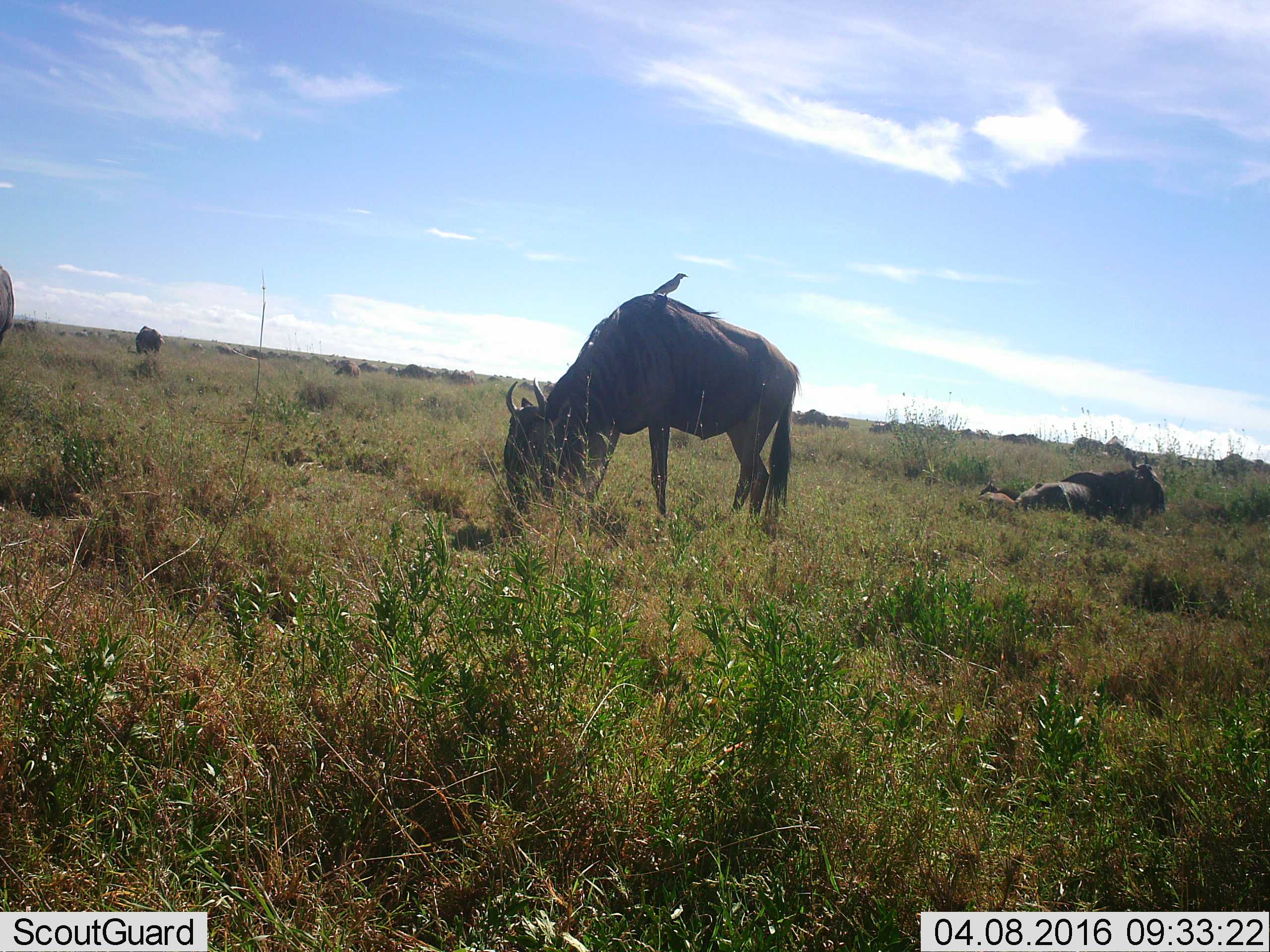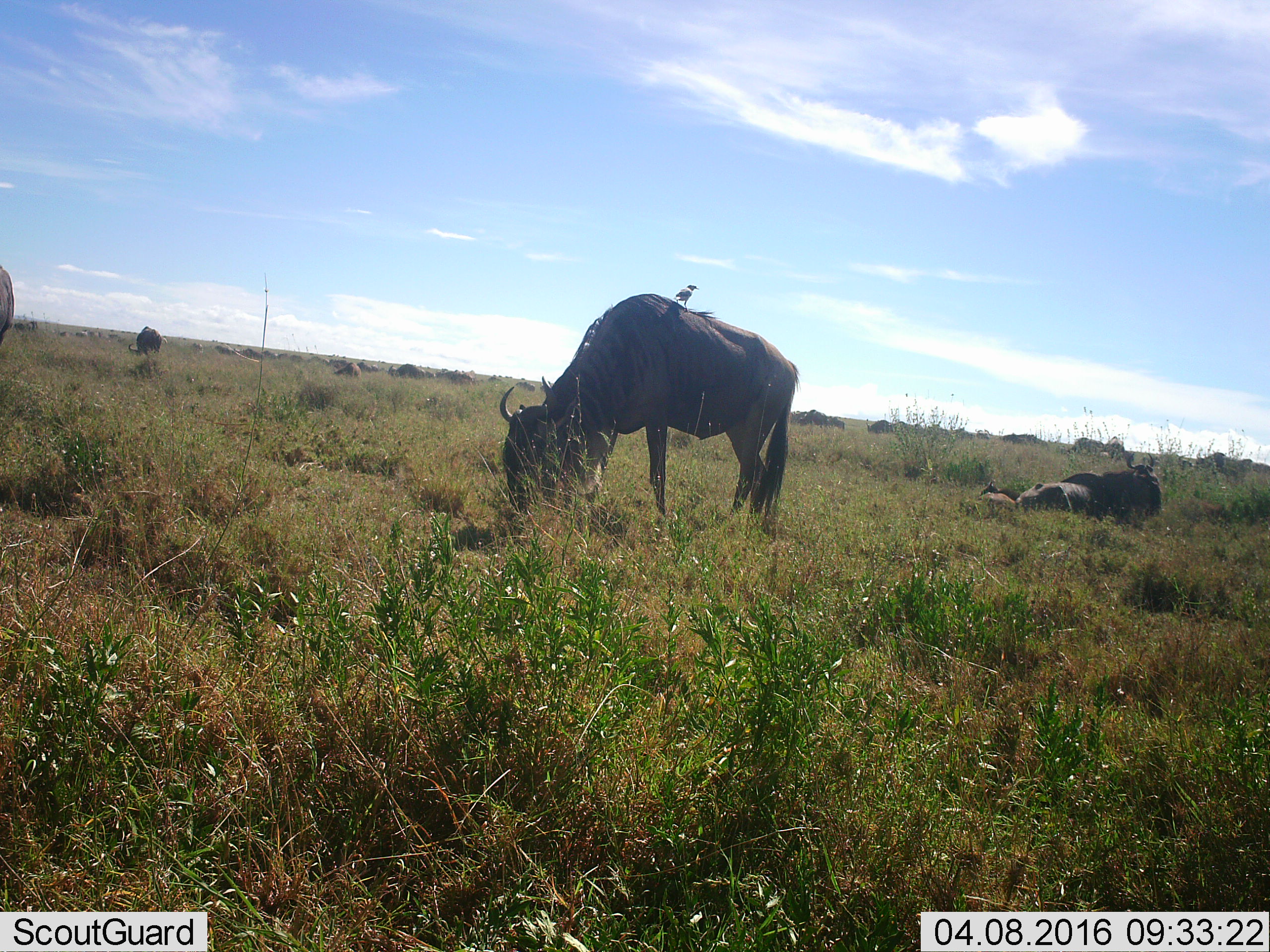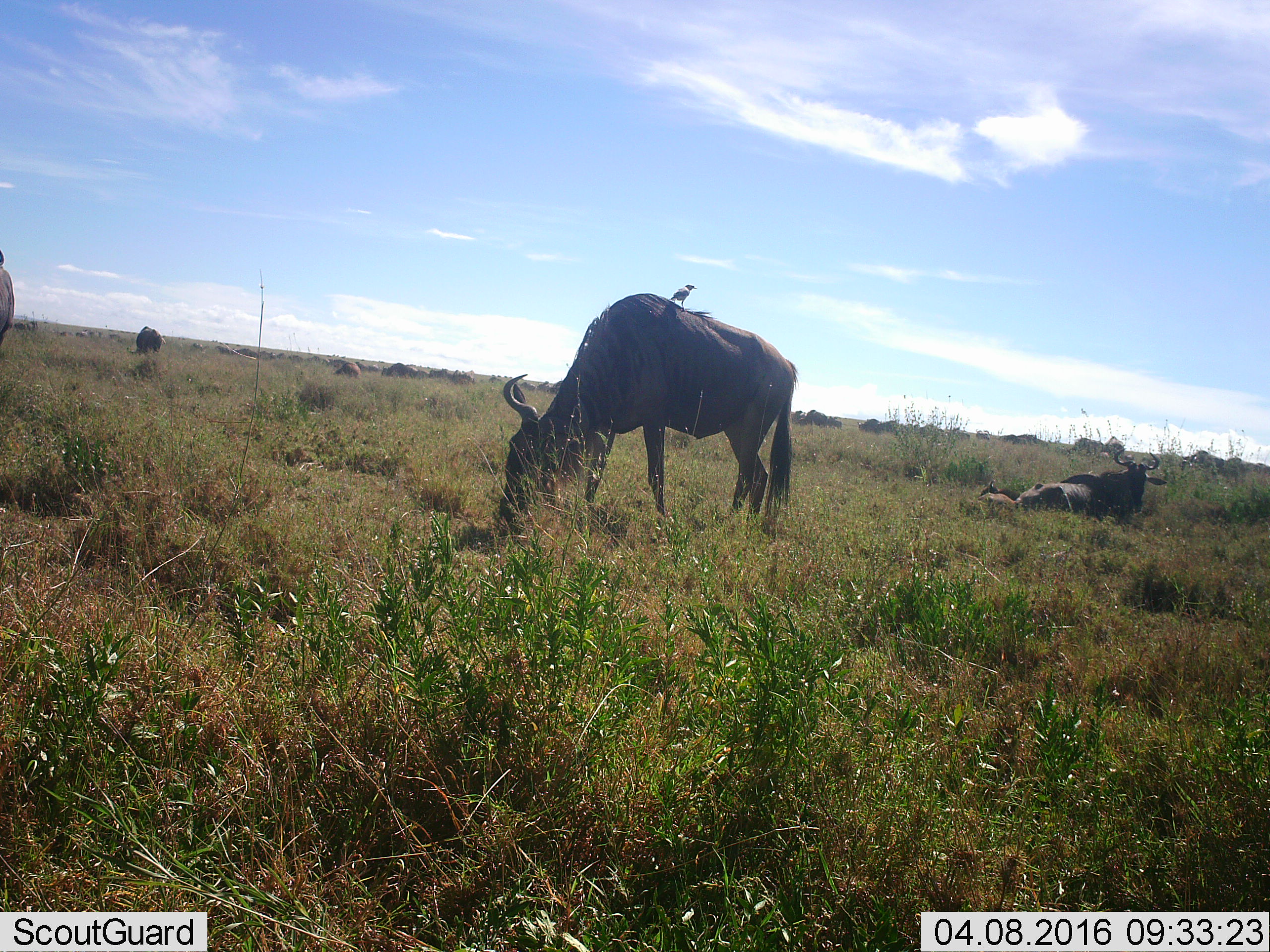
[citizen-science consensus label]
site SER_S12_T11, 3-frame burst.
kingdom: Animalia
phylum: Chordata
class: Mammalia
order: Artiodactyla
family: Bovidae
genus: Connochaetes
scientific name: Connochaetes taurinus taurinus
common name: blue wildebeest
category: wildebeestblue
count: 11-50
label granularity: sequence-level